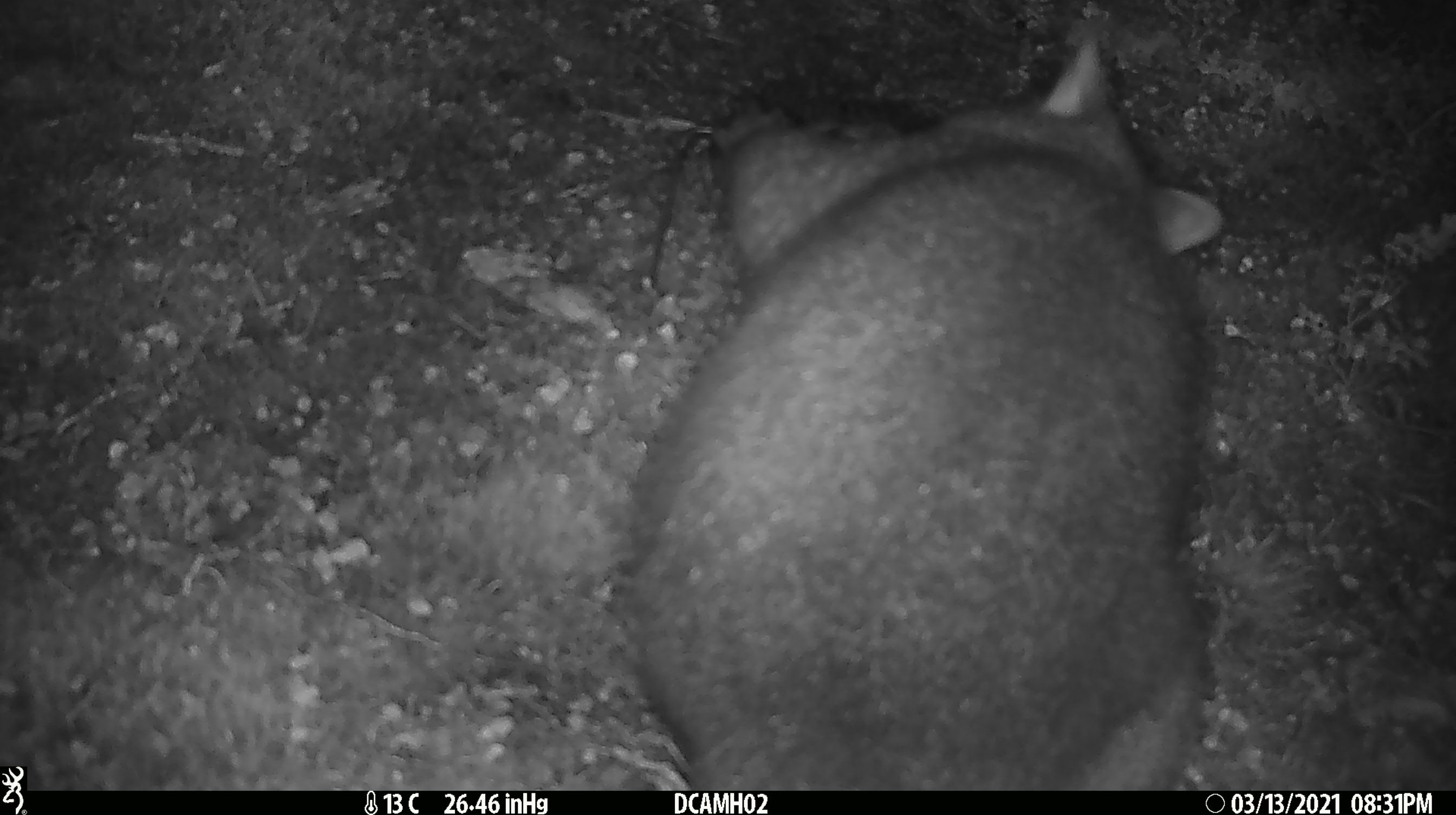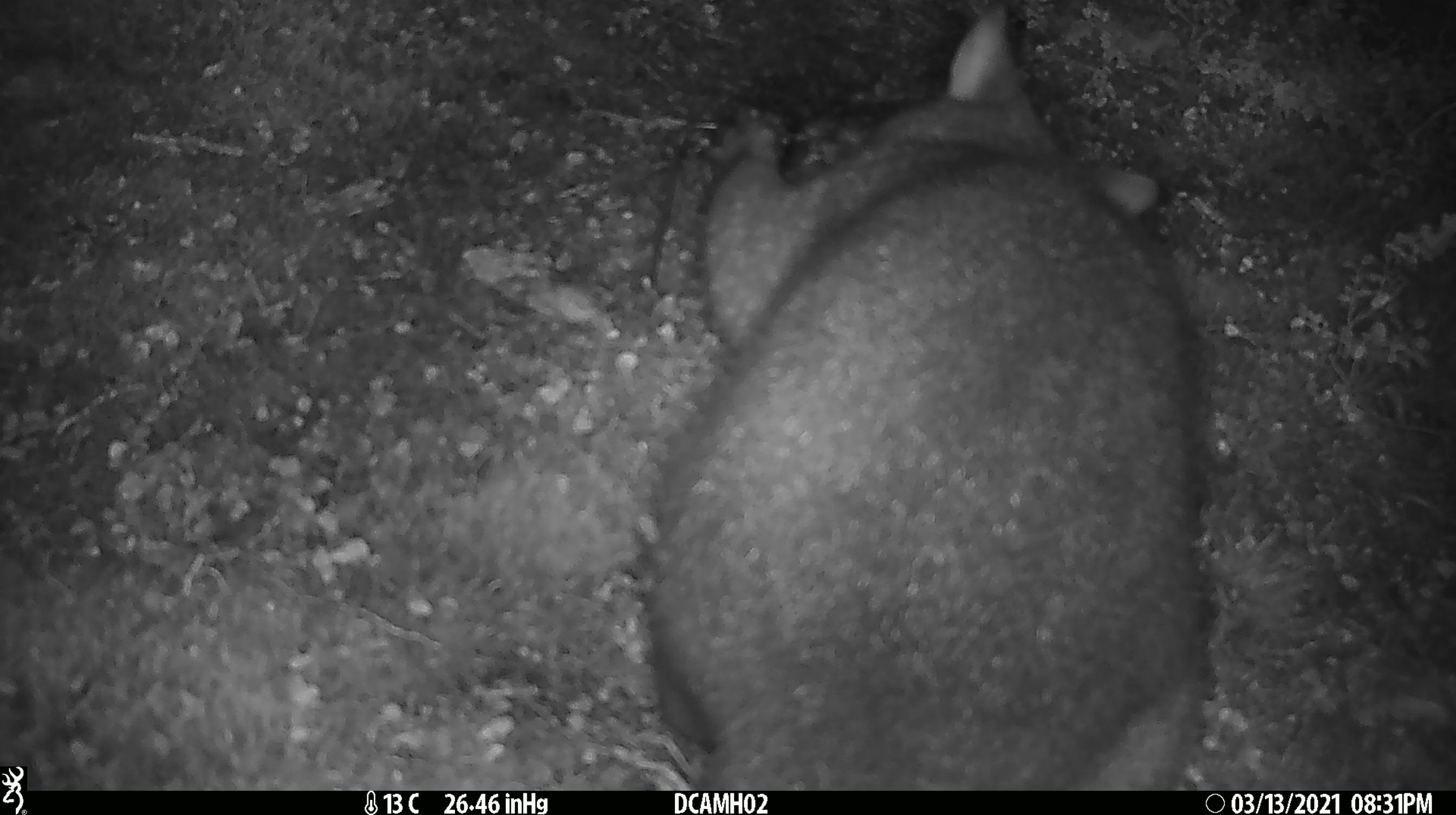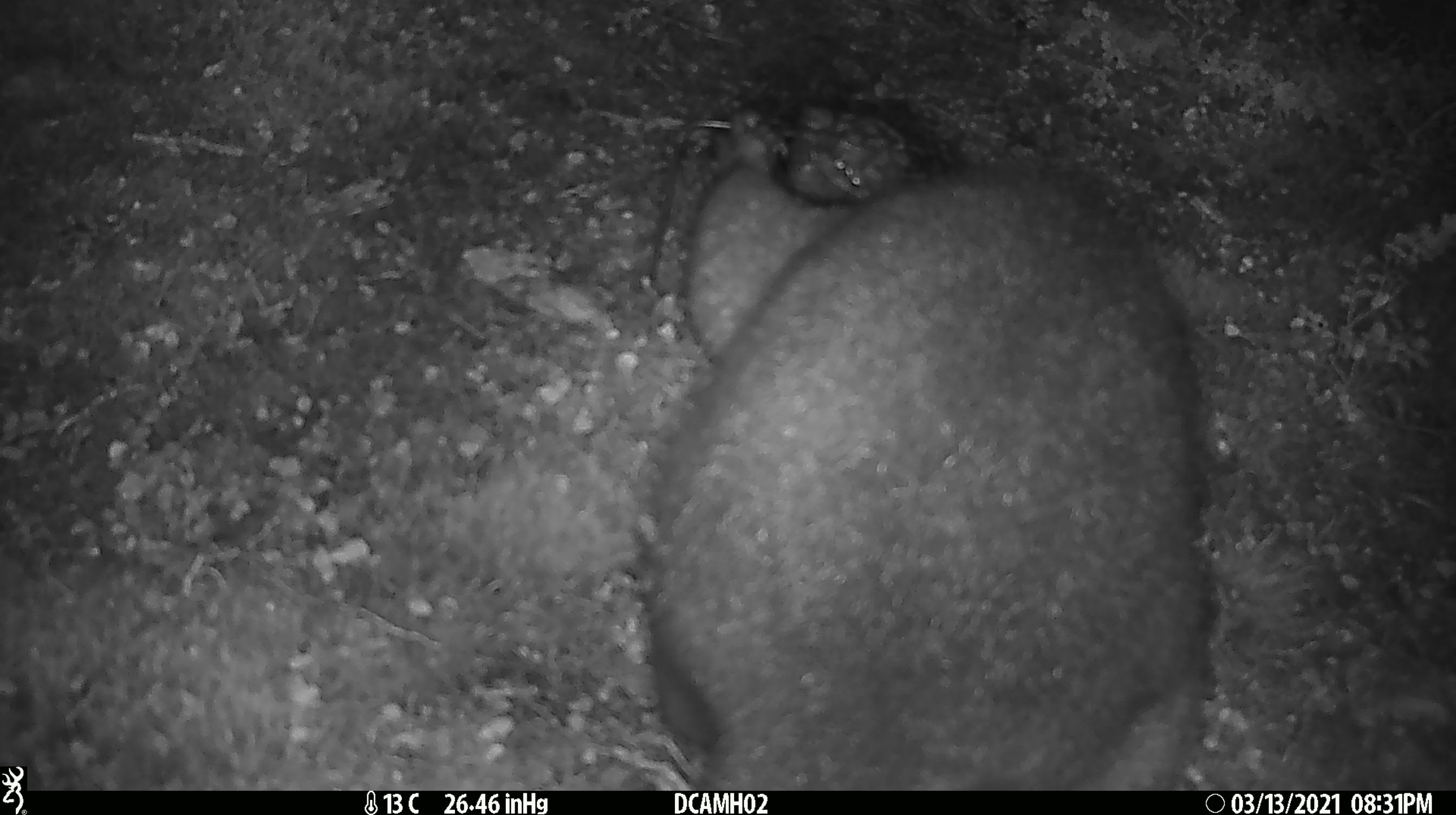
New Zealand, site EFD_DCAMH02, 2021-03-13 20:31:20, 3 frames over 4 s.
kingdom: Animalia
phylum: Chordata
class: Mammalia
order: Diprotodontia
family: Phalangeridae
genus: Trichosurus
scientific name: Trichosurus vulpecula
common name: common brushtail possum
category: possum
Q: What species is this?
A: Possum (common brushtail possum) (Trichosurus vulpecula).